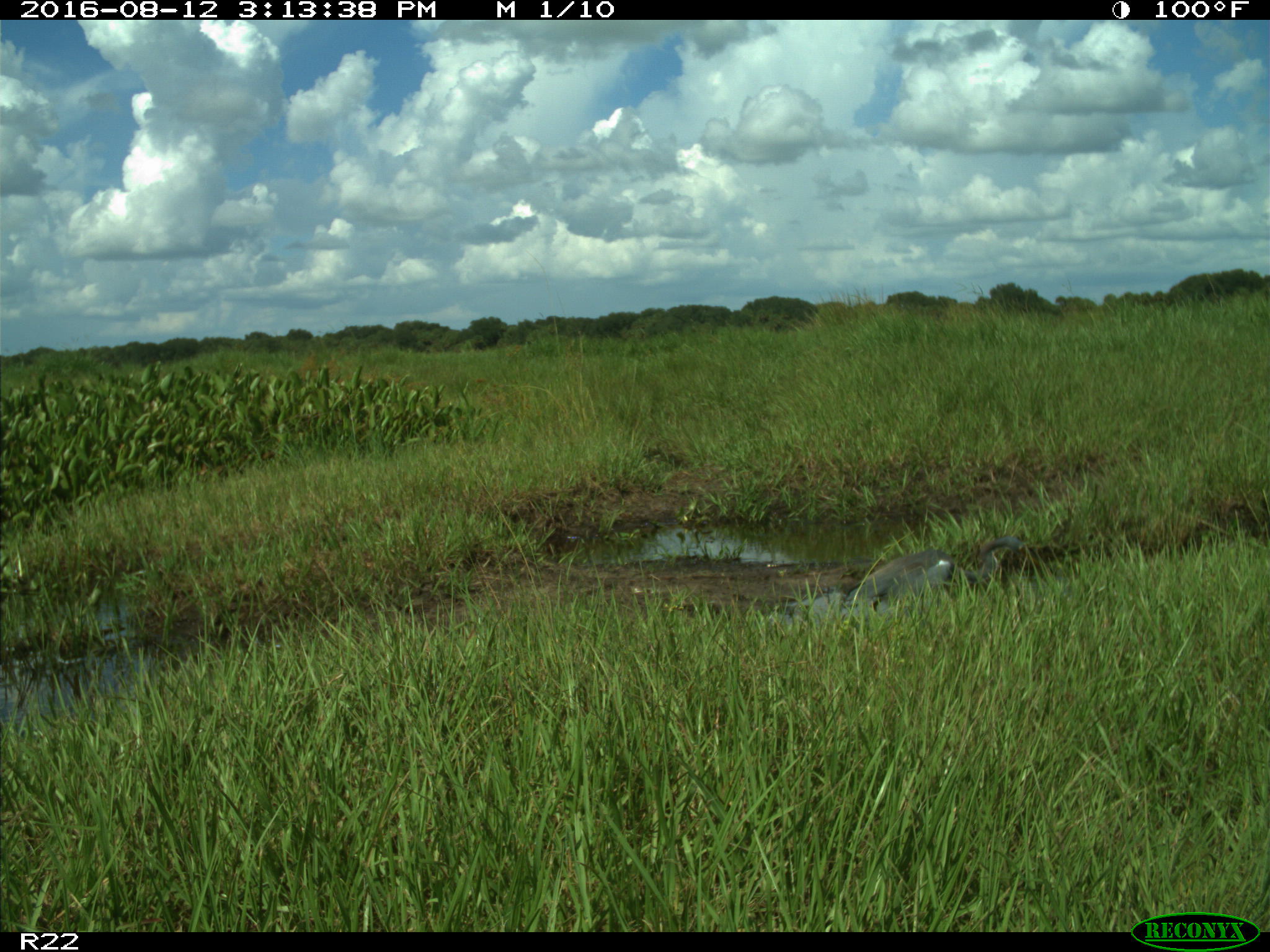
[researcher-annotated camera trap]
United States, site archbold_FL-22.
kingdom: Animalia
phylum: Chordata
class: Aves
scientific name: Aves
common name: birds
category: unidentified bird